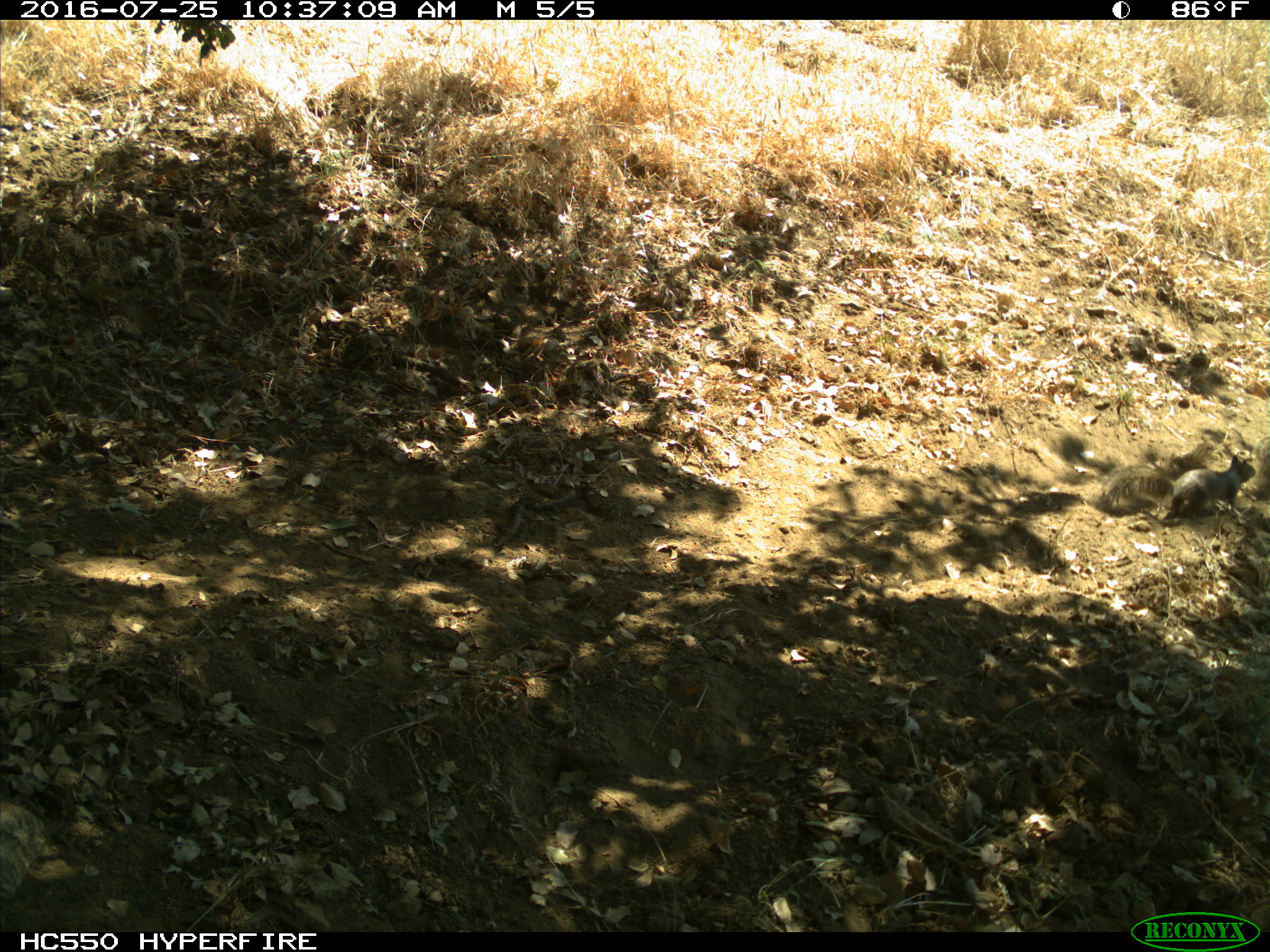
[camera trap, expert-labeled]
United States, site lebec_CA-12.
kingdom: Animalia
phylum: Chordata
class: Mammalia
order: Rodentia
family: Sciuridae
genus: Otospermophilus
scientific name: Otospermophilus beecheyi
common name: california ground squirrel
Otospermophilus beecheyi (california ground squirrel).